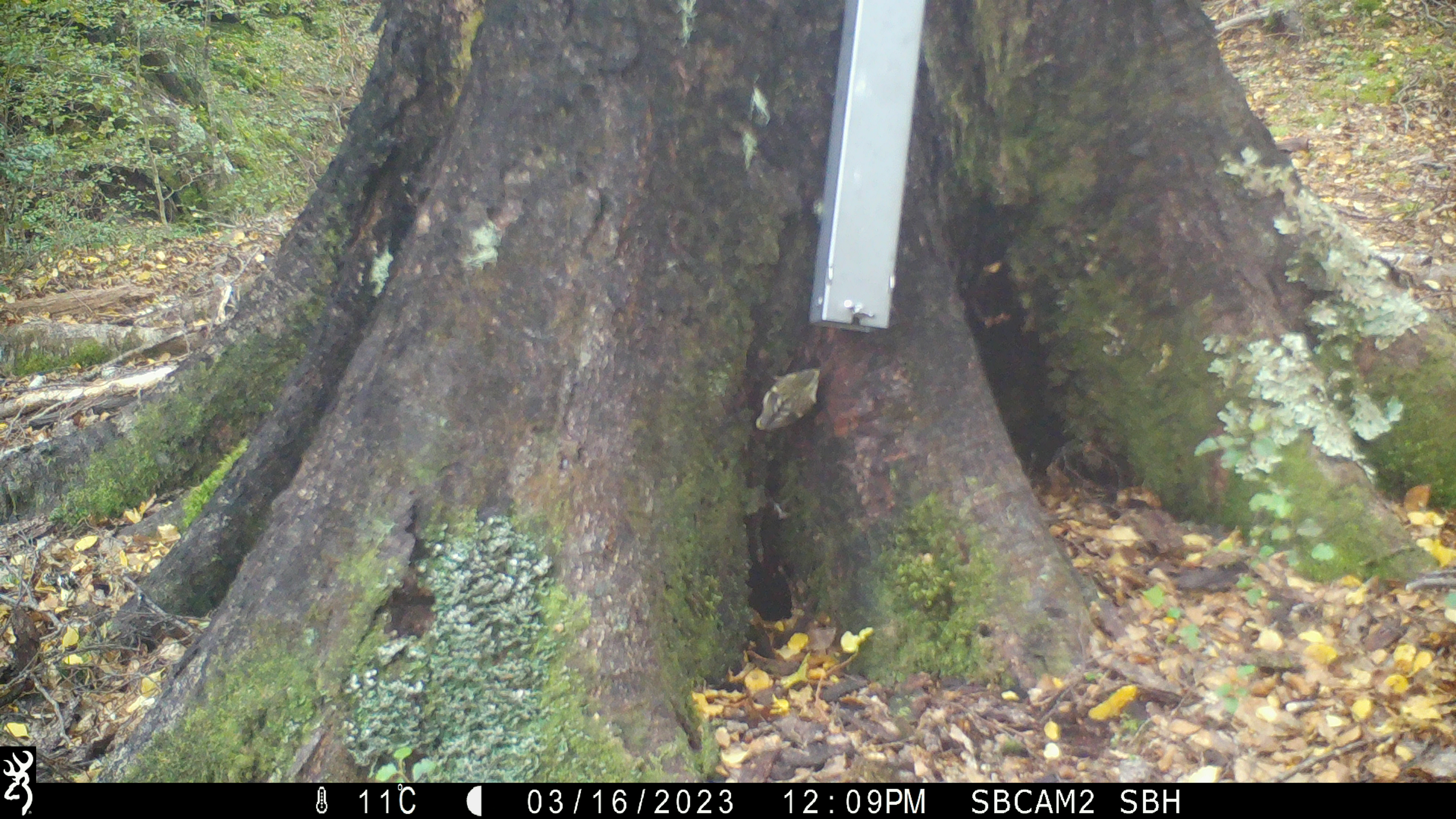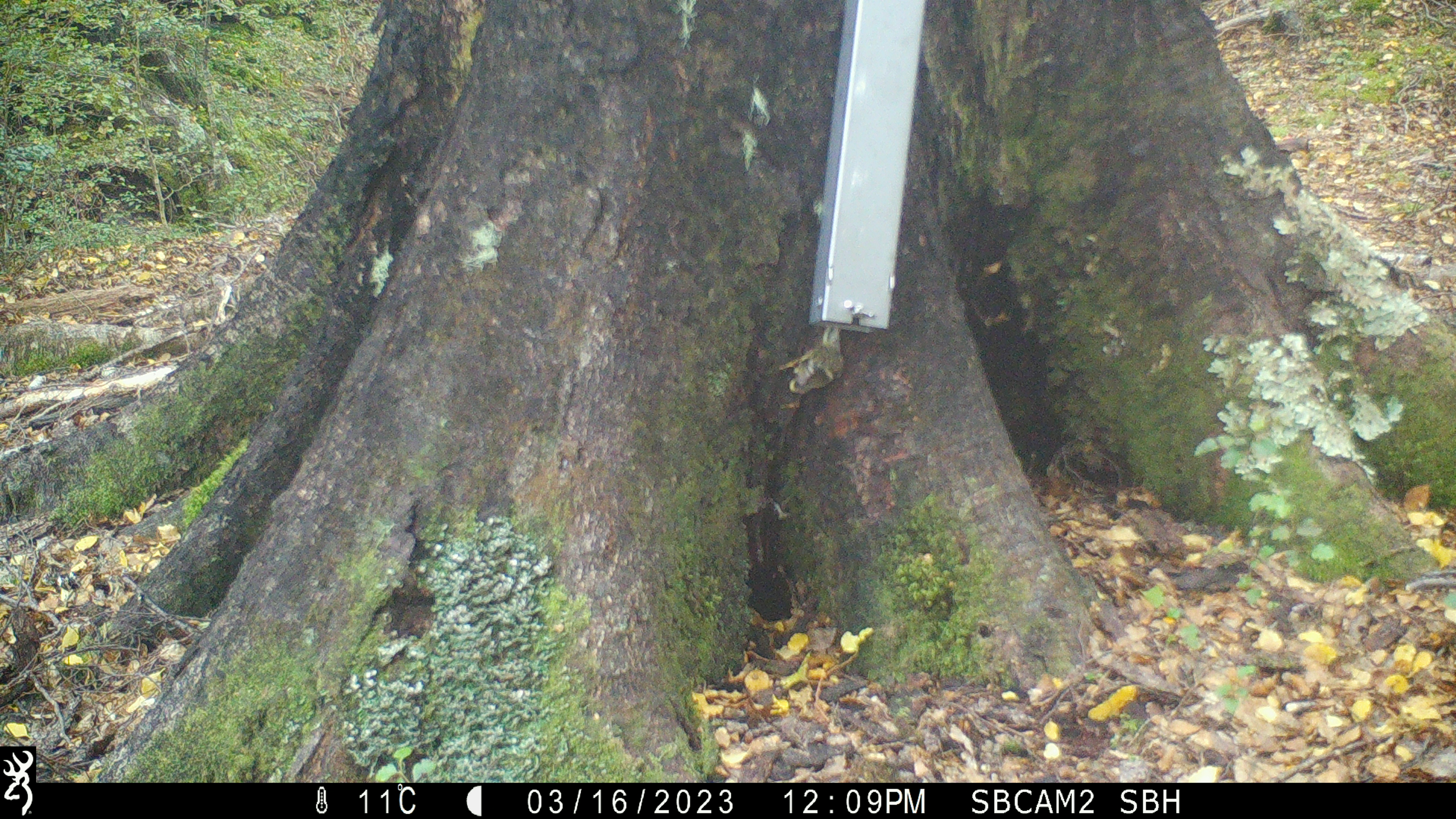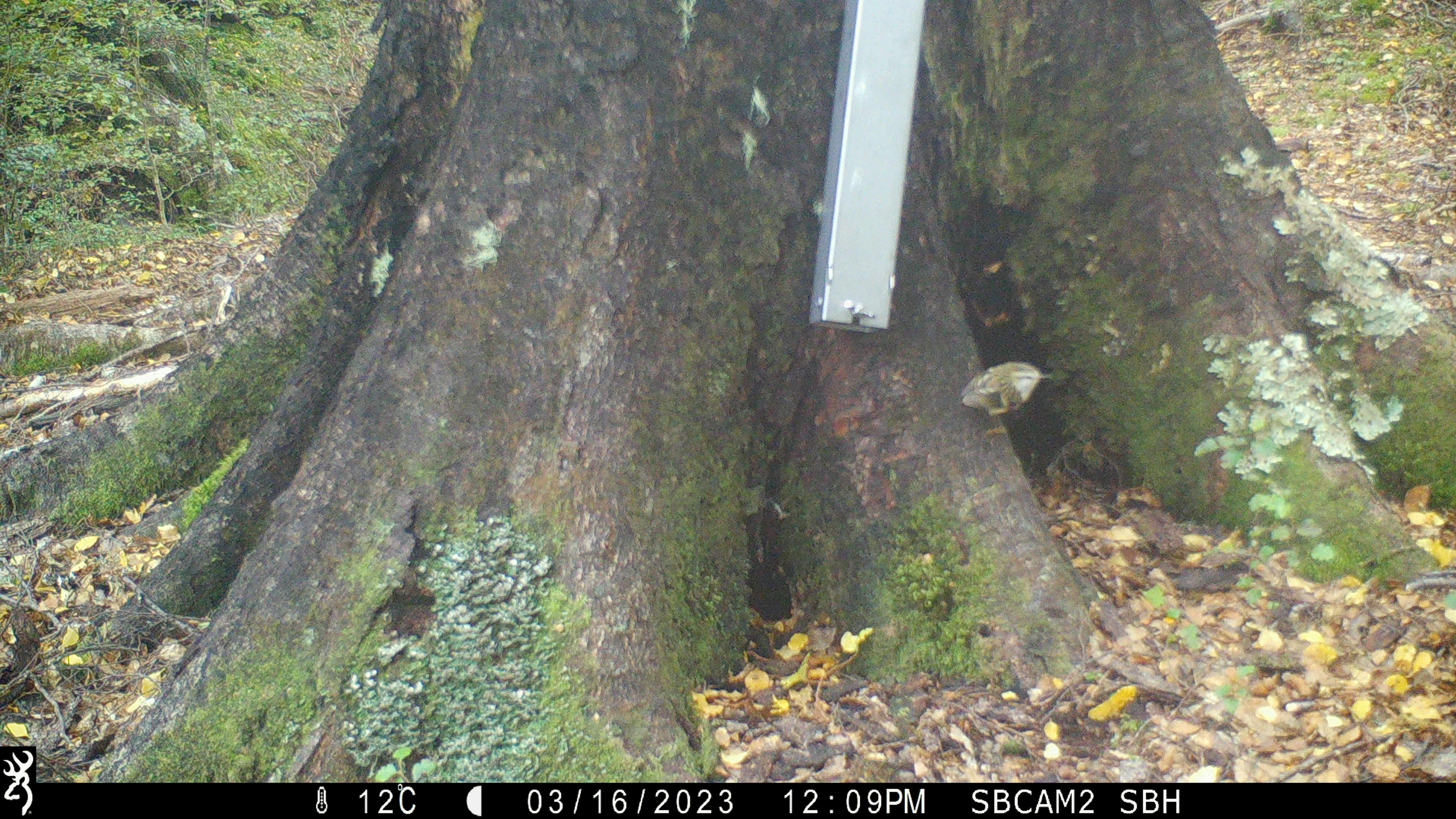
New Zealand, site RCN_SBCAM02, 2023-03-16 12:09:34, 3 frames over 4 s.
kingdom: Animalia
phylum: Chordata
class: Aves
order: Passeriformes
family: Acanthisittidae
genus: Acanthisitta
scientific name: Acanthisitta chloris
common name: rifleman